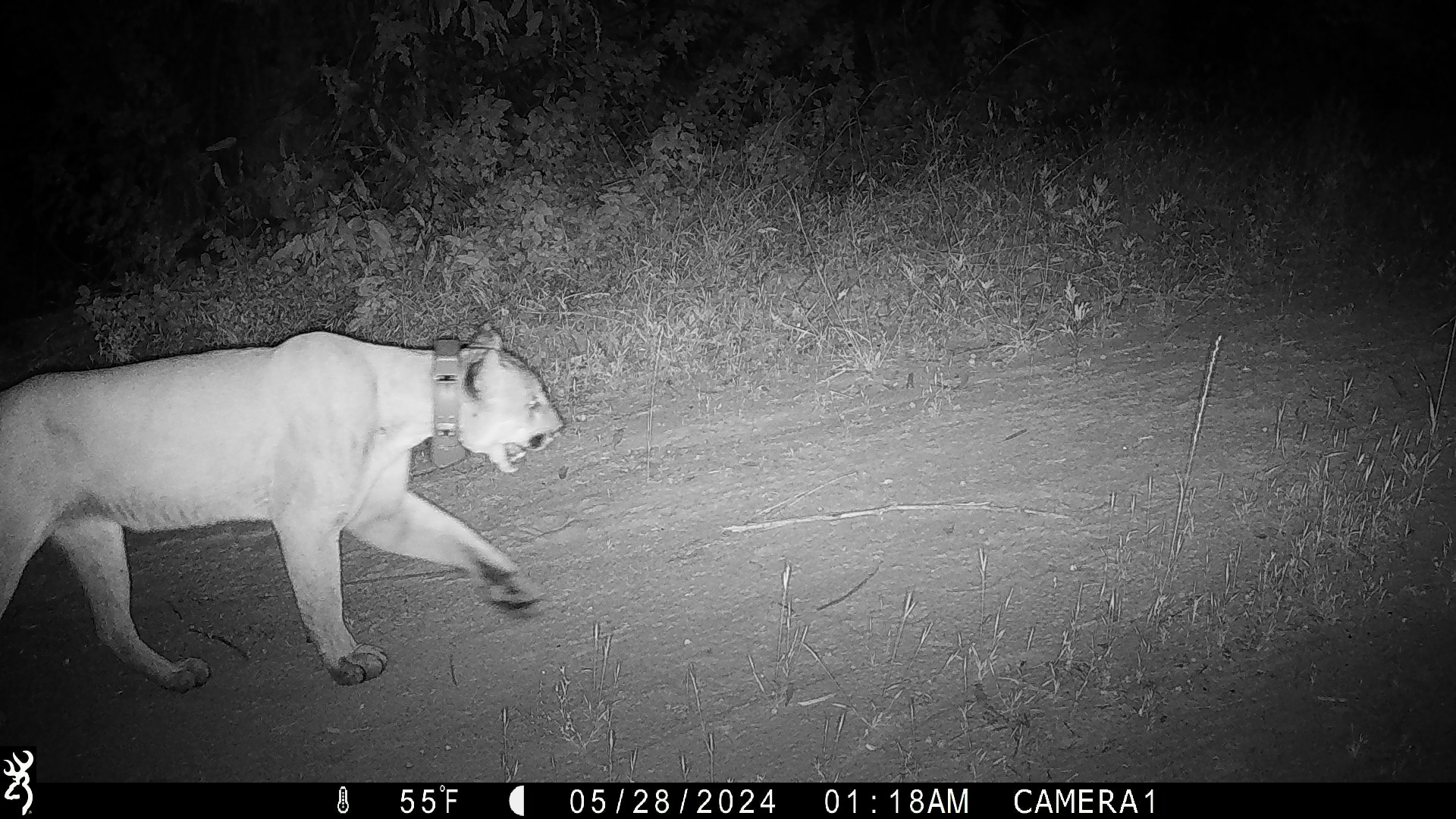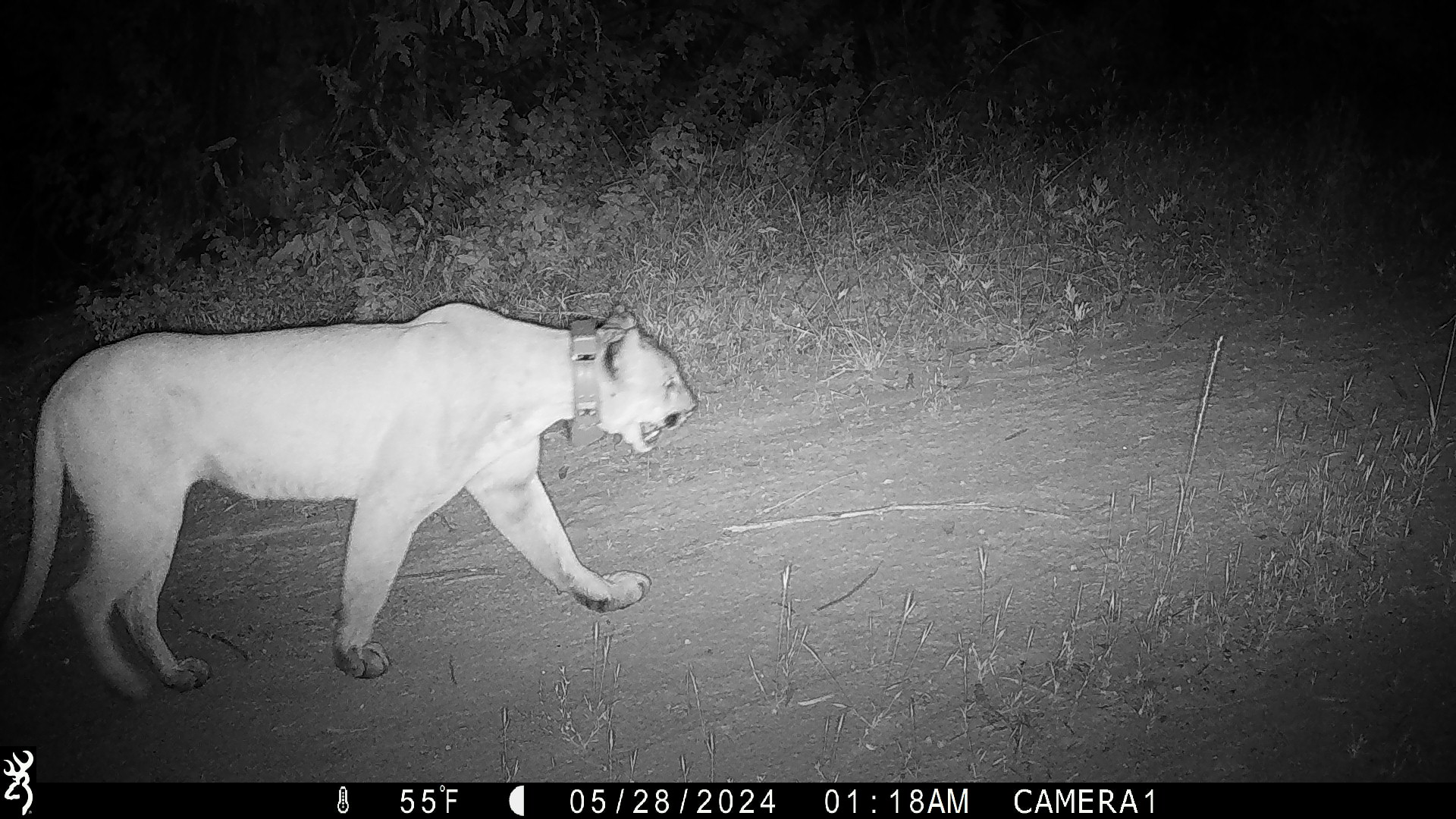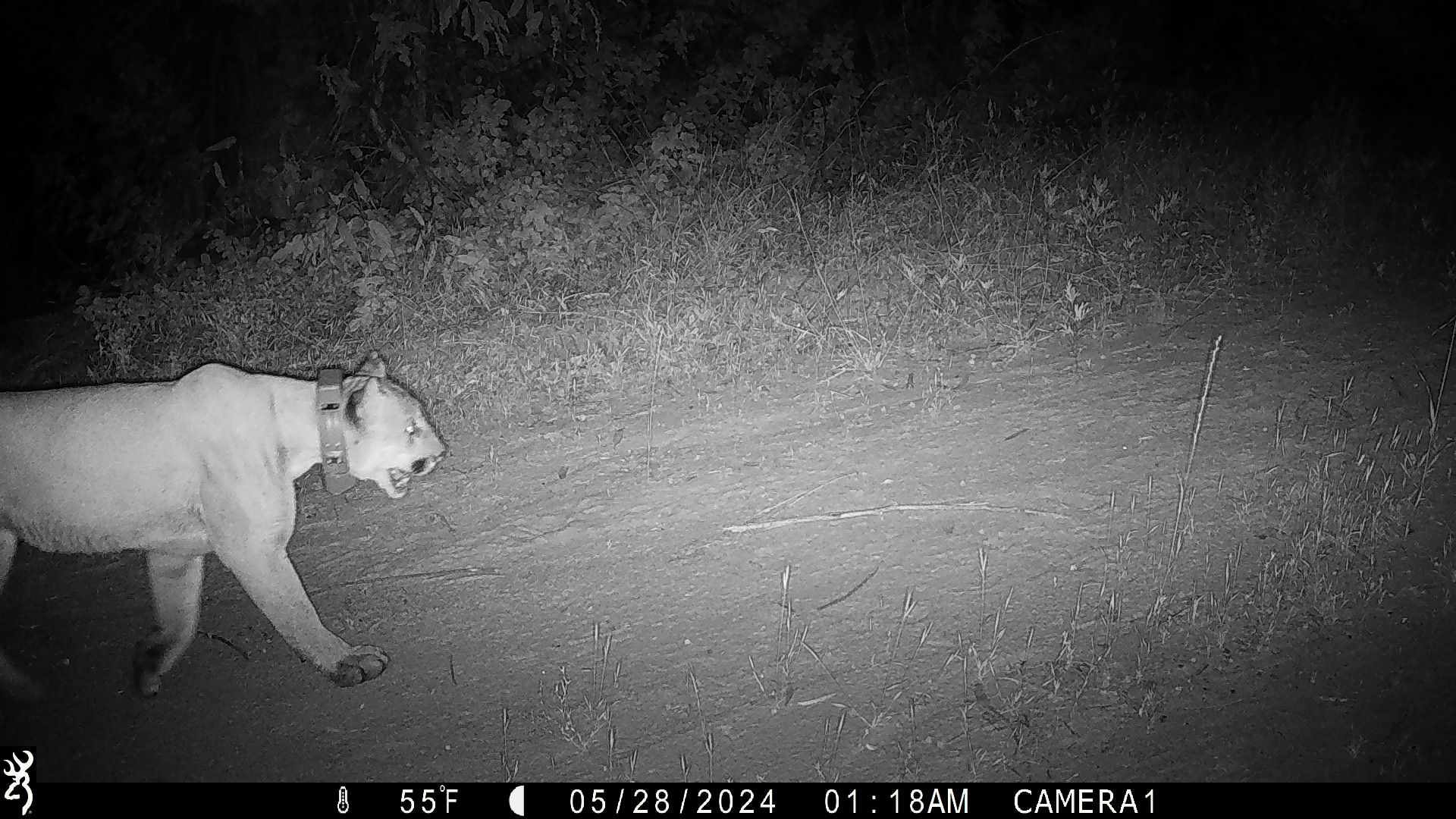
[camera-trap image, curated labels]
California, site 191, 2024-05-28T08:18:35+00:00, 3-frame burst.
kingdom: Animalia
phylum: Chordata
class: Mammalia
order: Carnivora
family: Felidae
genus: Puma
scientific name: Puma concolor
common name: puma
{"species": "puma (Puma concolor)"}